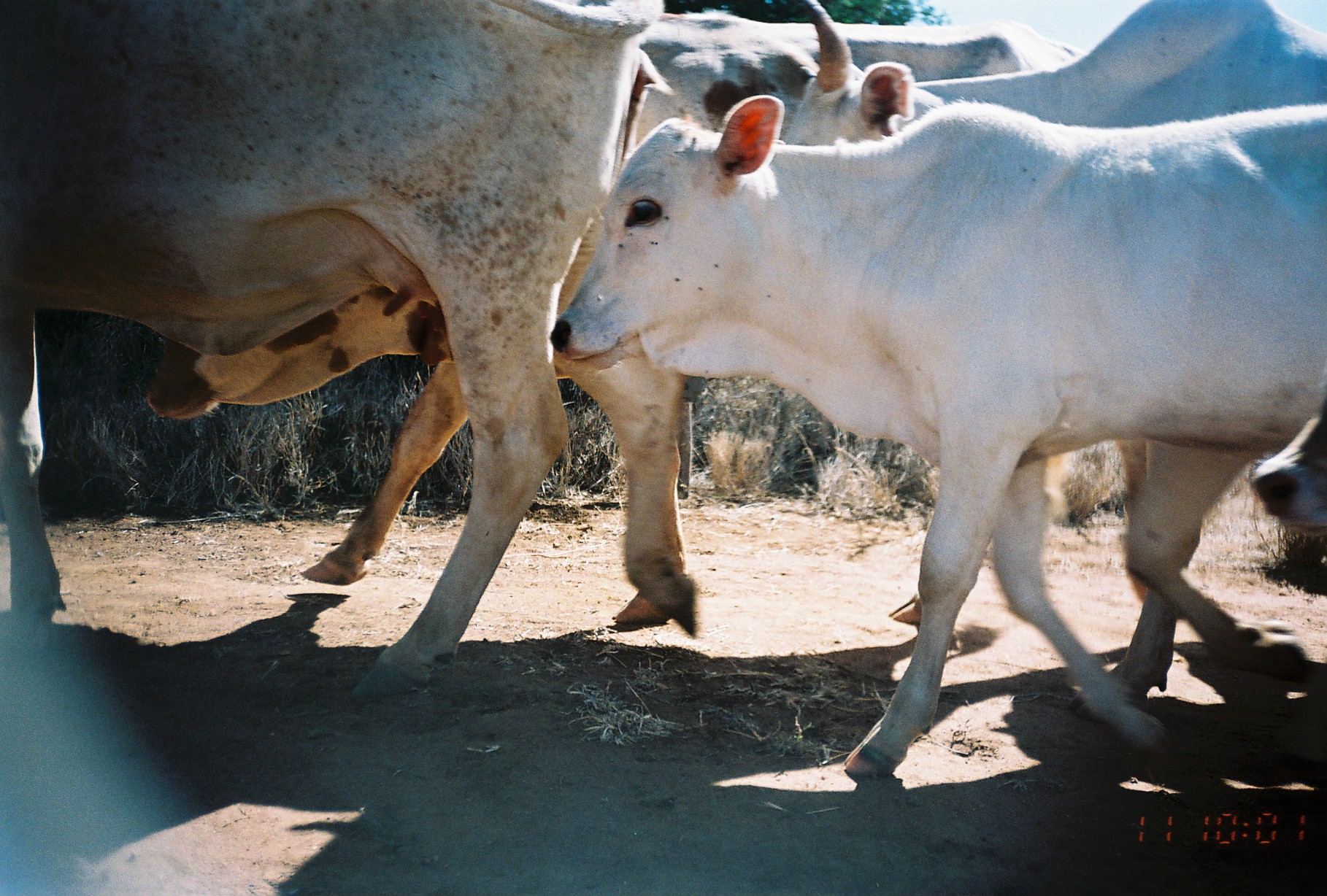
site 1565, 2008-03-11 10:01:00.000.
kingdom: Animalia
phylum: Chordata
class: Mammalia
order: Artiodactyla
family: Bovidae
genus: Bos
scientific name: Bos taurus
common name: domestic cattle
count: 5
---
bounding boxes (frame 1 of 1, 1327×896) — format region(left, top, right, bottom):
bos taurus: region(141, 7, 1088, 626); region(548, 91, 1327, 780); region(0, 0, 699, 700); region(765, 0, 1327, 727); region(779, 2, 1321, 628); region(1250, 368, 1327, 530)